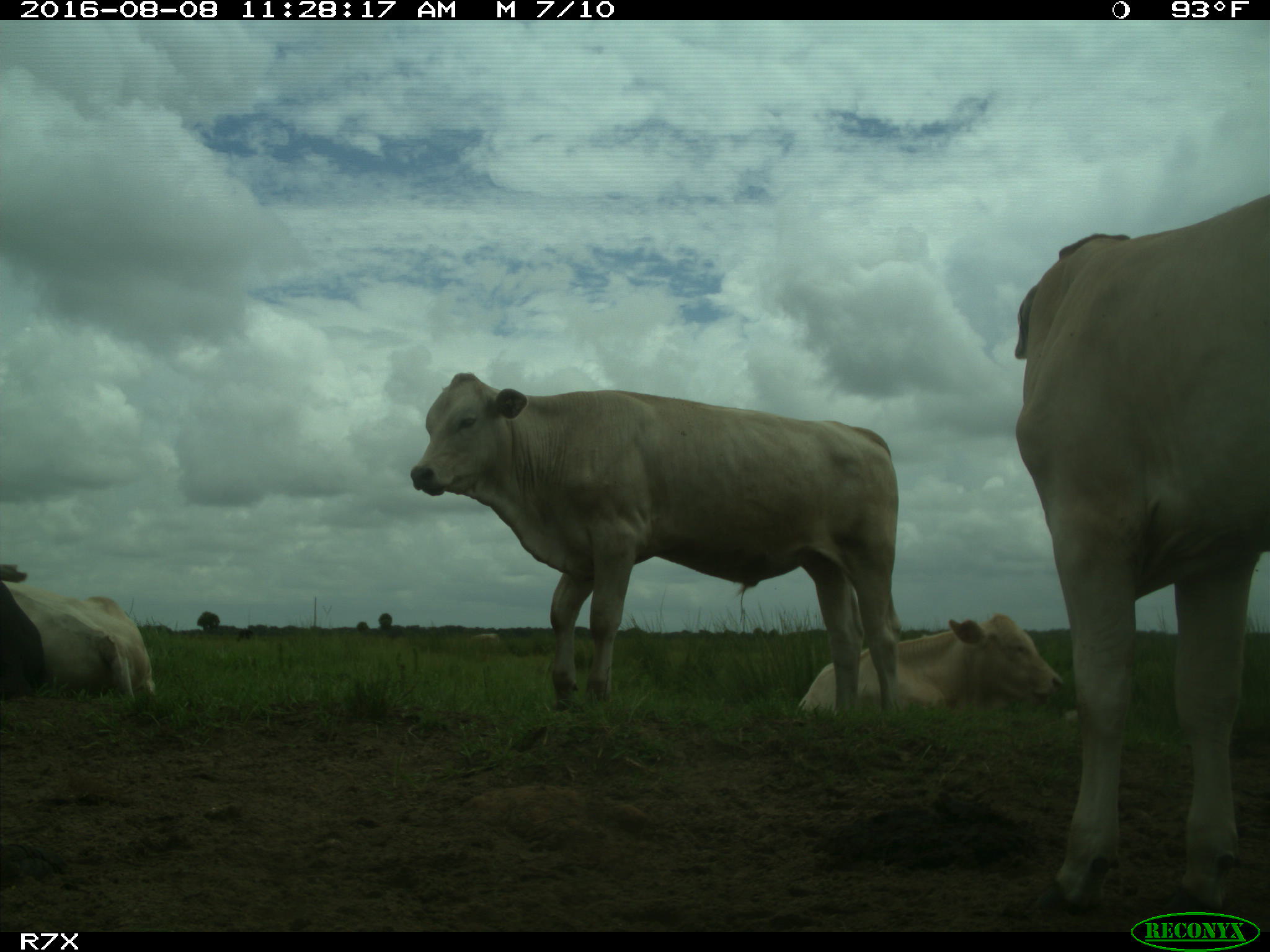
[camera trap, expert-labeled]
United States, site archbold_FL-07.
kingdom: Animalia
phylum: Chordata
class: Mammalia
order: Artiodactyla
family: Bovidae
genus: Bos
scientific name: Bos taurus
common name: domestic cow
Bos taurus (domestic cow).